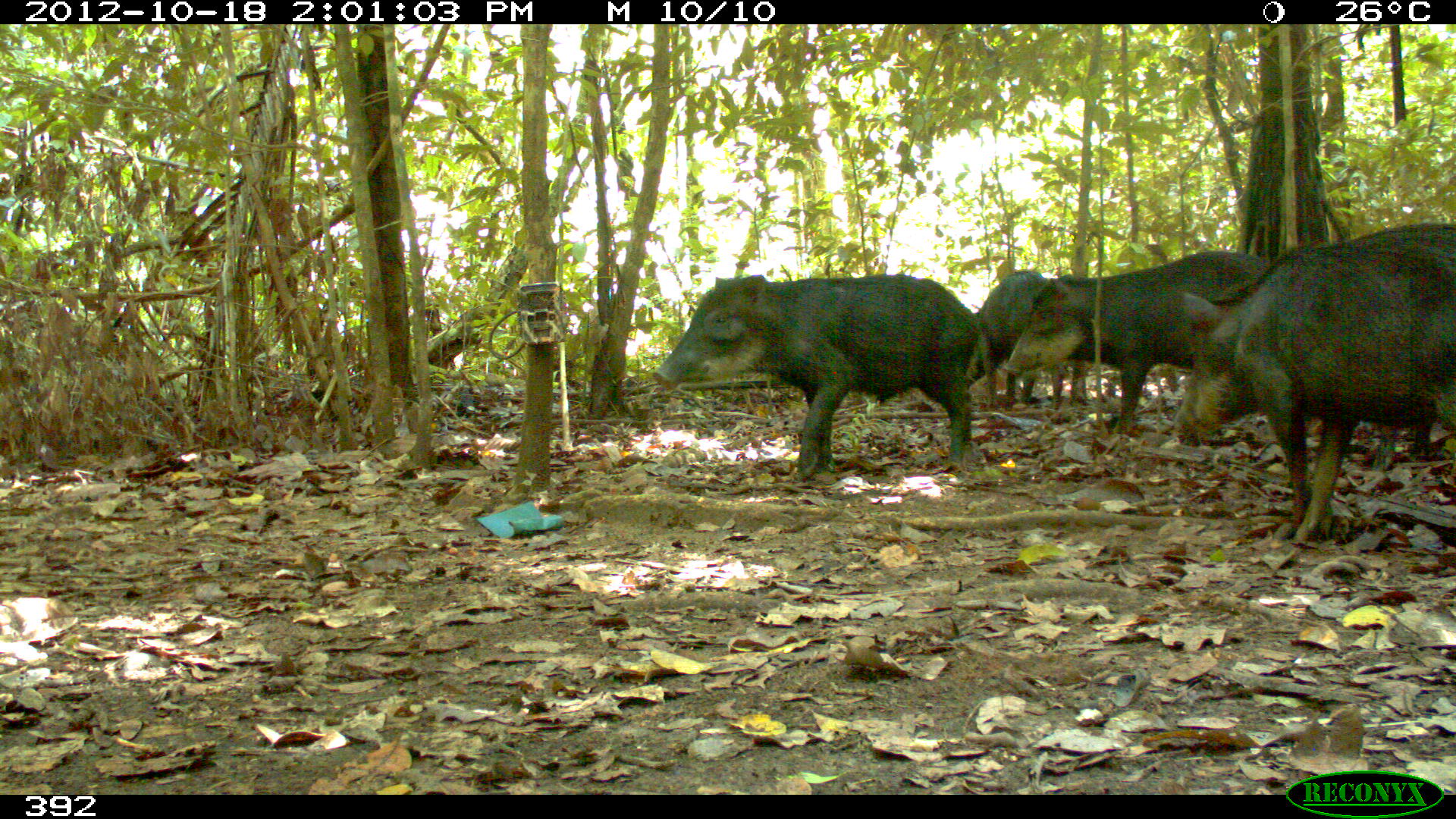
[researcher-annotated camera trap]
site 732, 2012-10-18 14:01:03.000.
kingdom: Animalia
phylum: Chordata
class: Mammalia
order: Artiodactyla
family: Tayassuidae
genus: Tayassu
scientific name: Tayassu pecari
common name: white-lipped peccary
Tayassu pecari (white-lipped peccary).